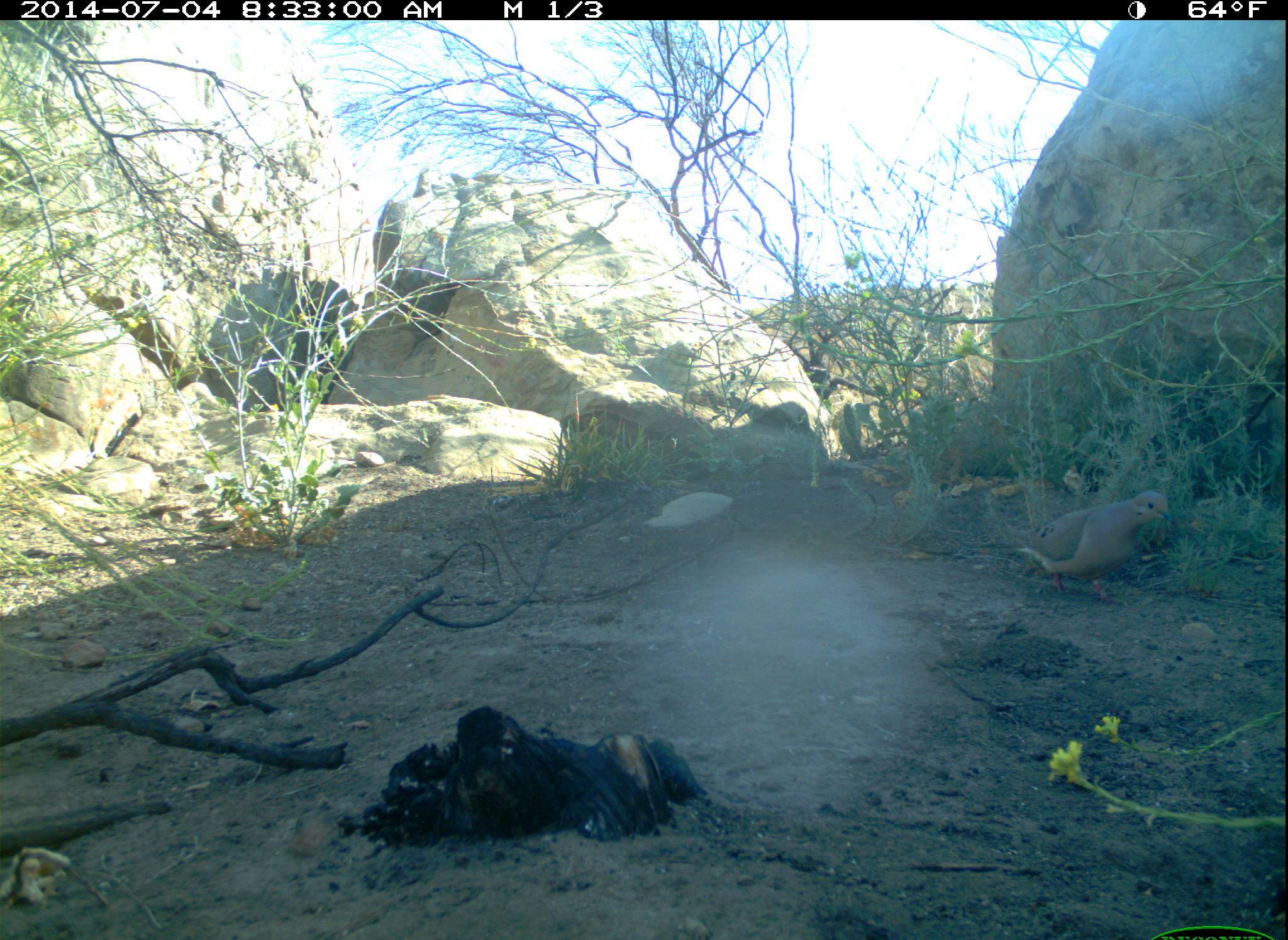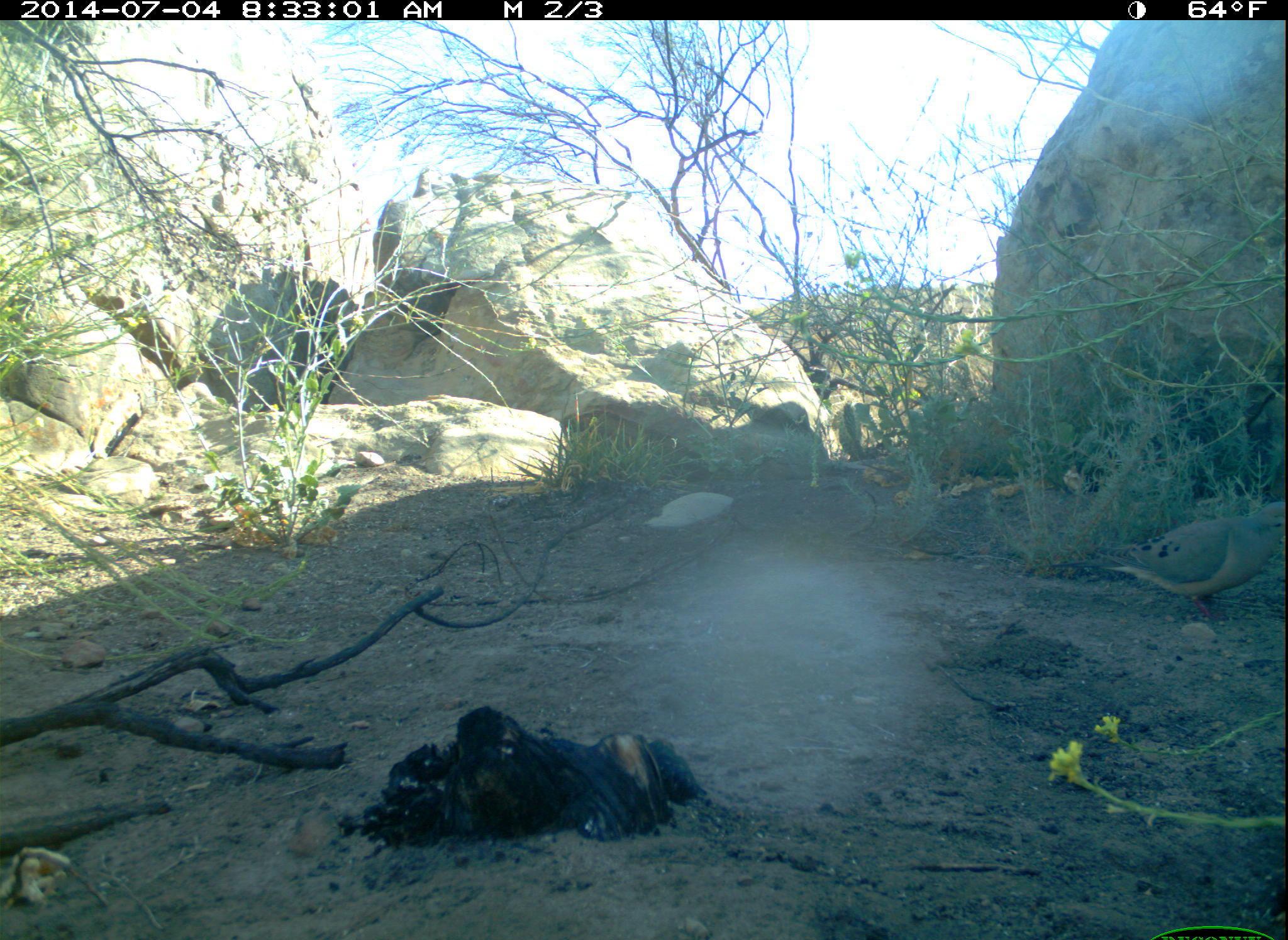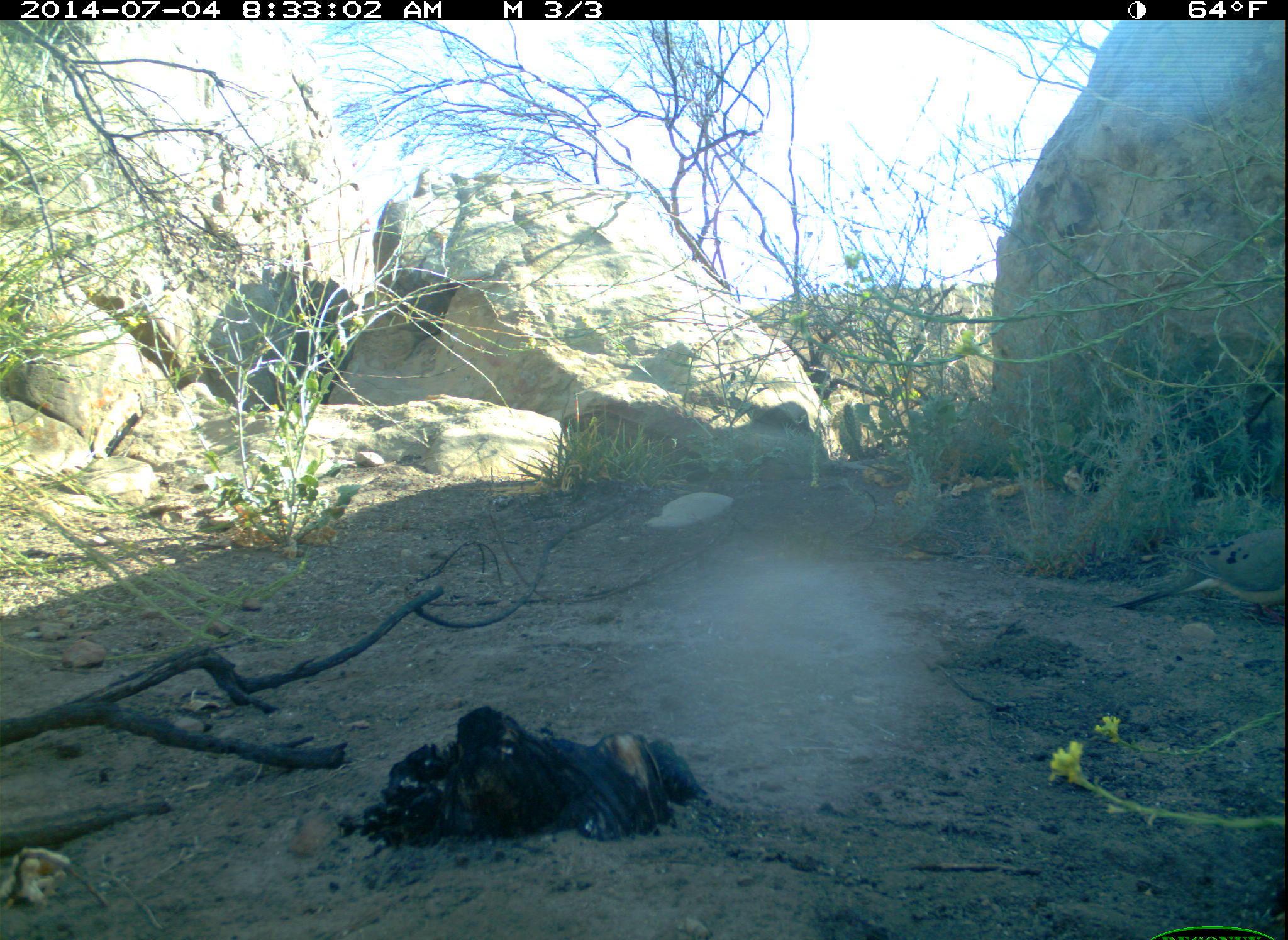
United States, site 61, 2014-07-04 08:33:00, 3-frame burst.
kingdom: Animalia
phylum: Chordata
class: Aves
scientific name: Aves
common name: bird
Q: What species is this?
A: Bird (Aves).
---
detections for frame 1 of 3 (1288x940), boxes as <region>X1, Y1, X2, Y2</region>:
bird: <region>1001, 475, 1180, 607</region>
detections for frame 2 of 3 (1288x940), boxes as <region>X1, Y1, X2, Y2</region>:
bird: <region>1074, 488, 1285, 643</region>